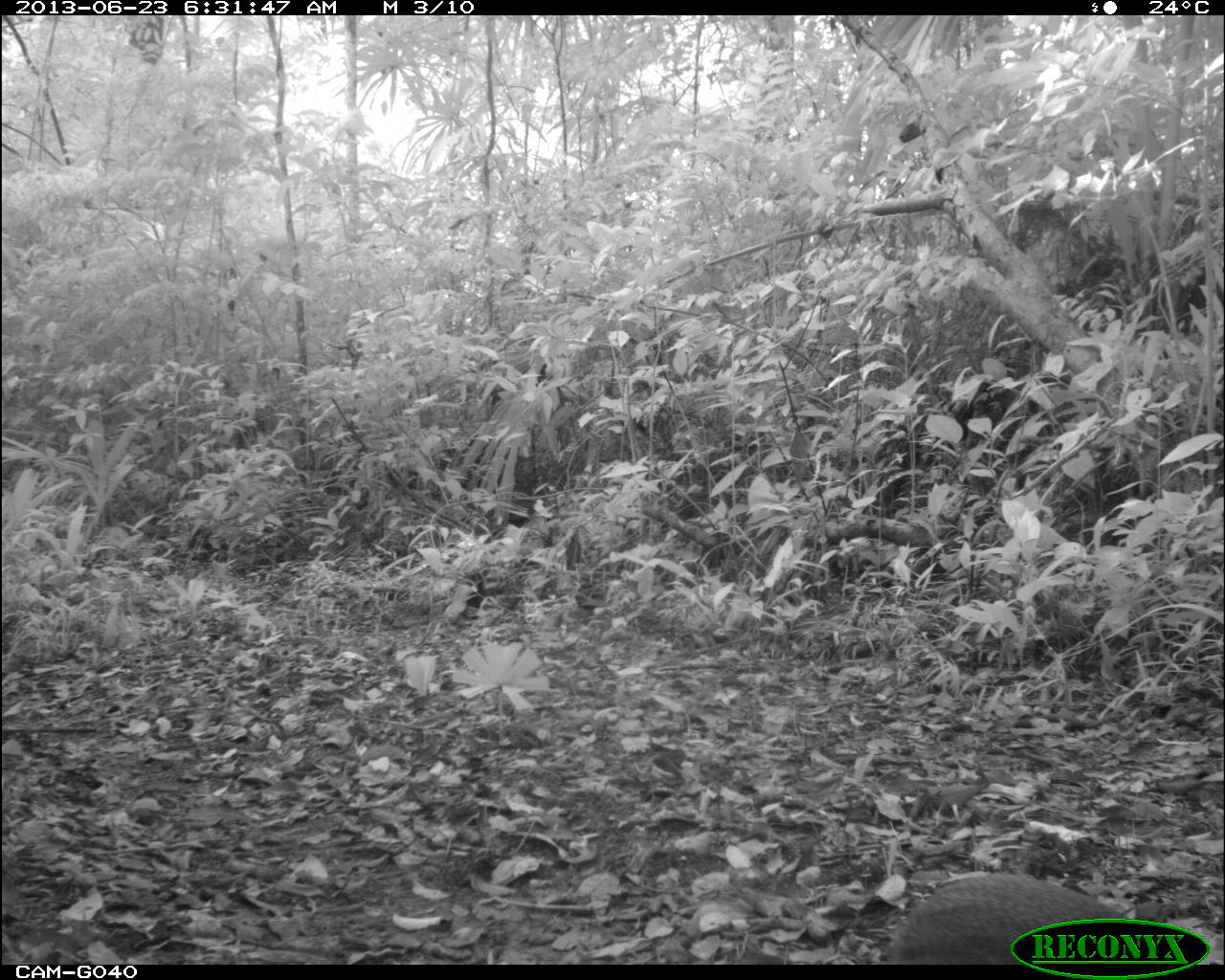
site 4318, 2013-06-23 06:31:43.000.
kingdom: Animalia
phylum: Chordata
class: Mammalia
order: Rodentia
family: Dasyproctidae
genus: Dasyprocta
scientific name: Dasyprocta punctata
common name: central american agouti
Dasyprocta punctata (central american agouti), count 1.